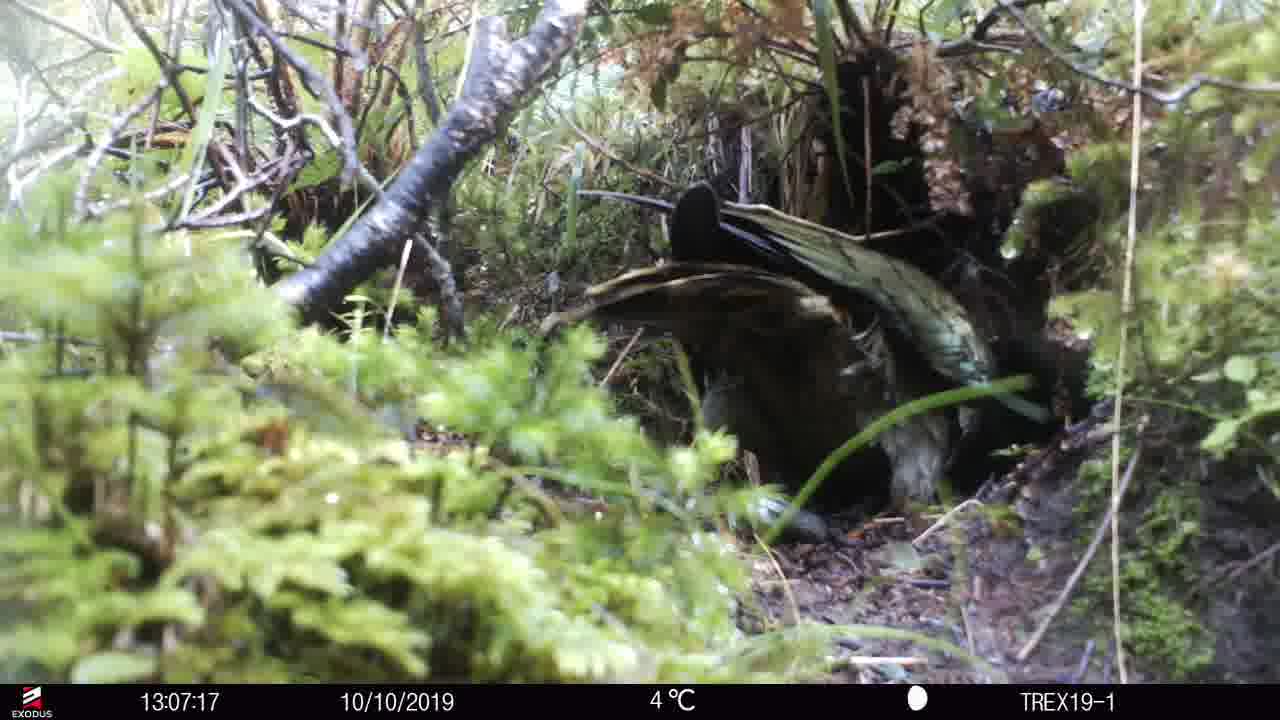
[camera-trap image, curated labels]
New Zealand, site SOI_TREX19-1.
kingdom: Animalia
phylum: Chordata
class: Aves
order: Psittaciformes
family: Strigopidae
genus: Nestor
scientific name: Nestor notabilis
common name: kea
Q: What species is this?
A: Kea (Nestor notabilis).